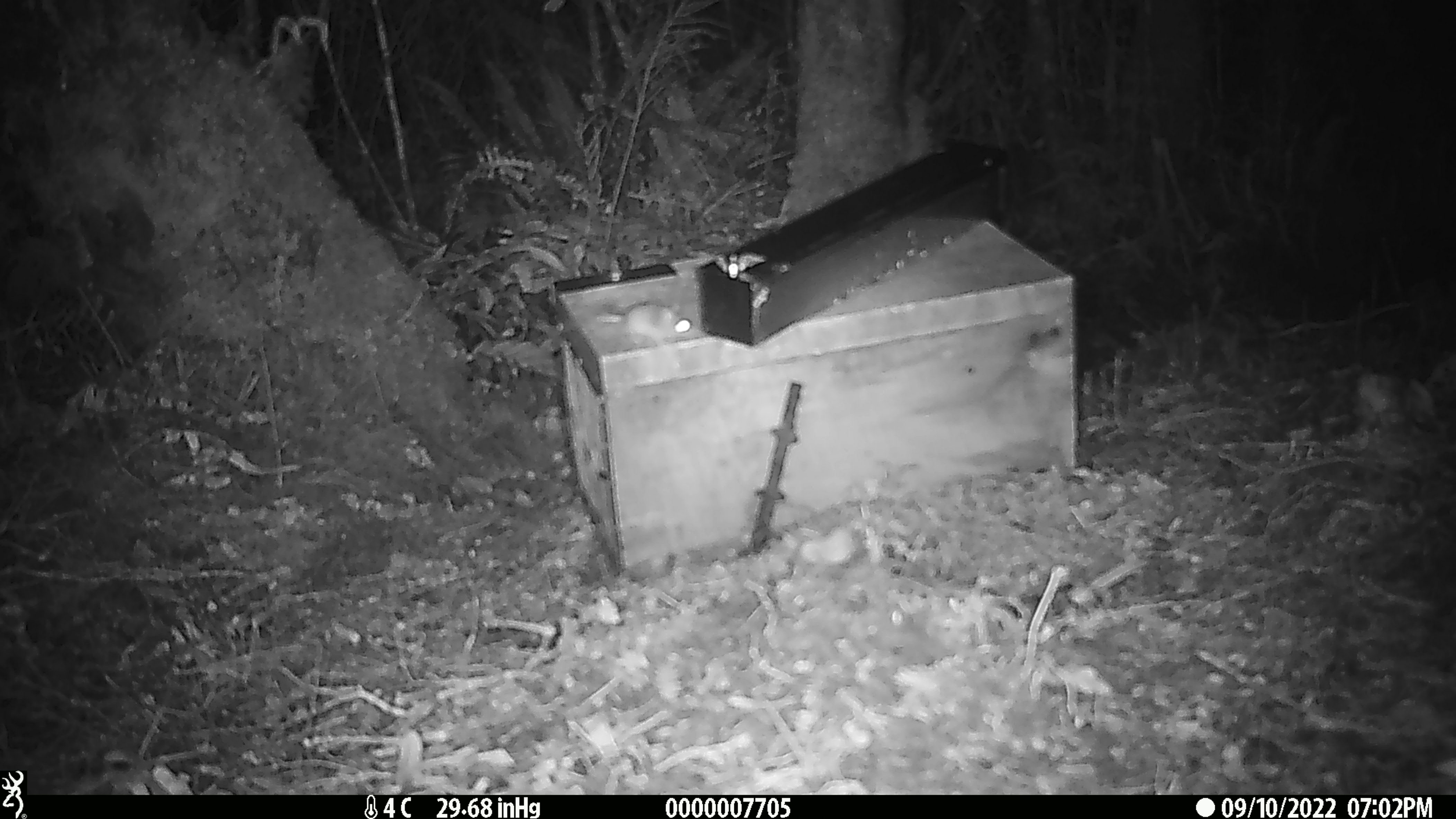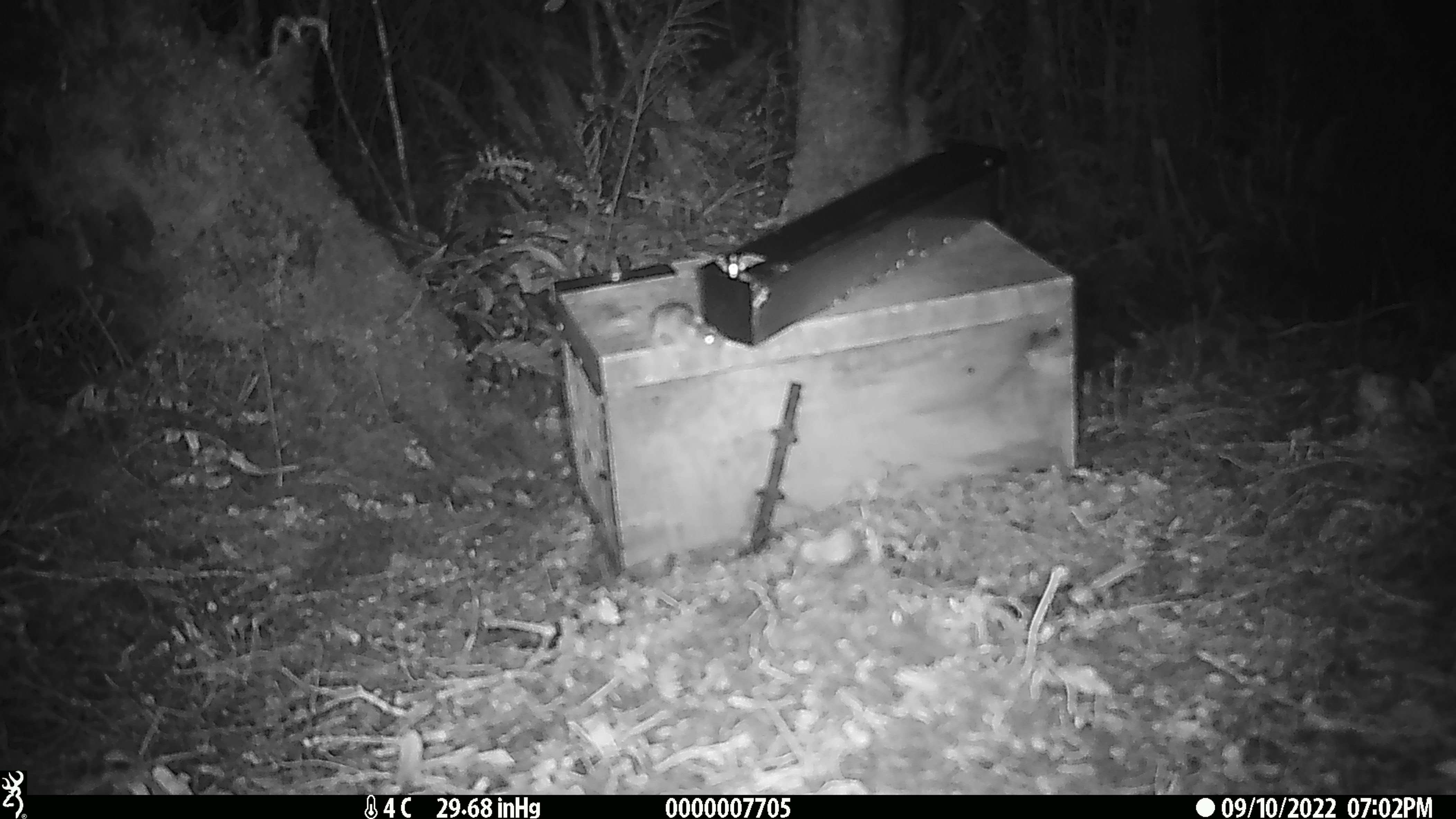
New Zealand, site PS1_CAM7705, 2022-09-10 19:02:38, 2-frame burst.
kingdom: Animalia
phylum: Chordata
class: Mammalia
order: Rodentia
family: Muridae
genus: Mus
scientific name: Mus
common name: mouse